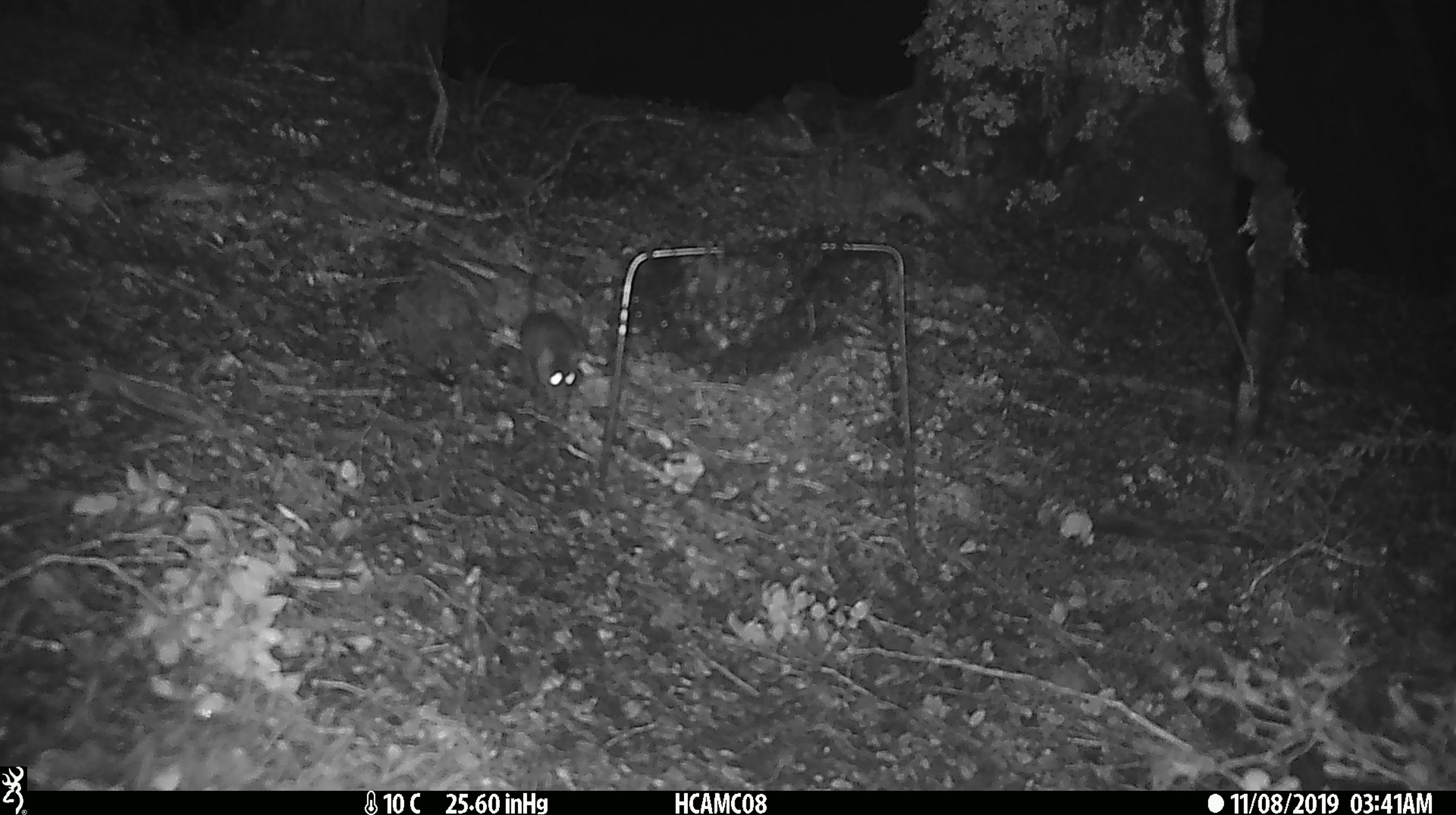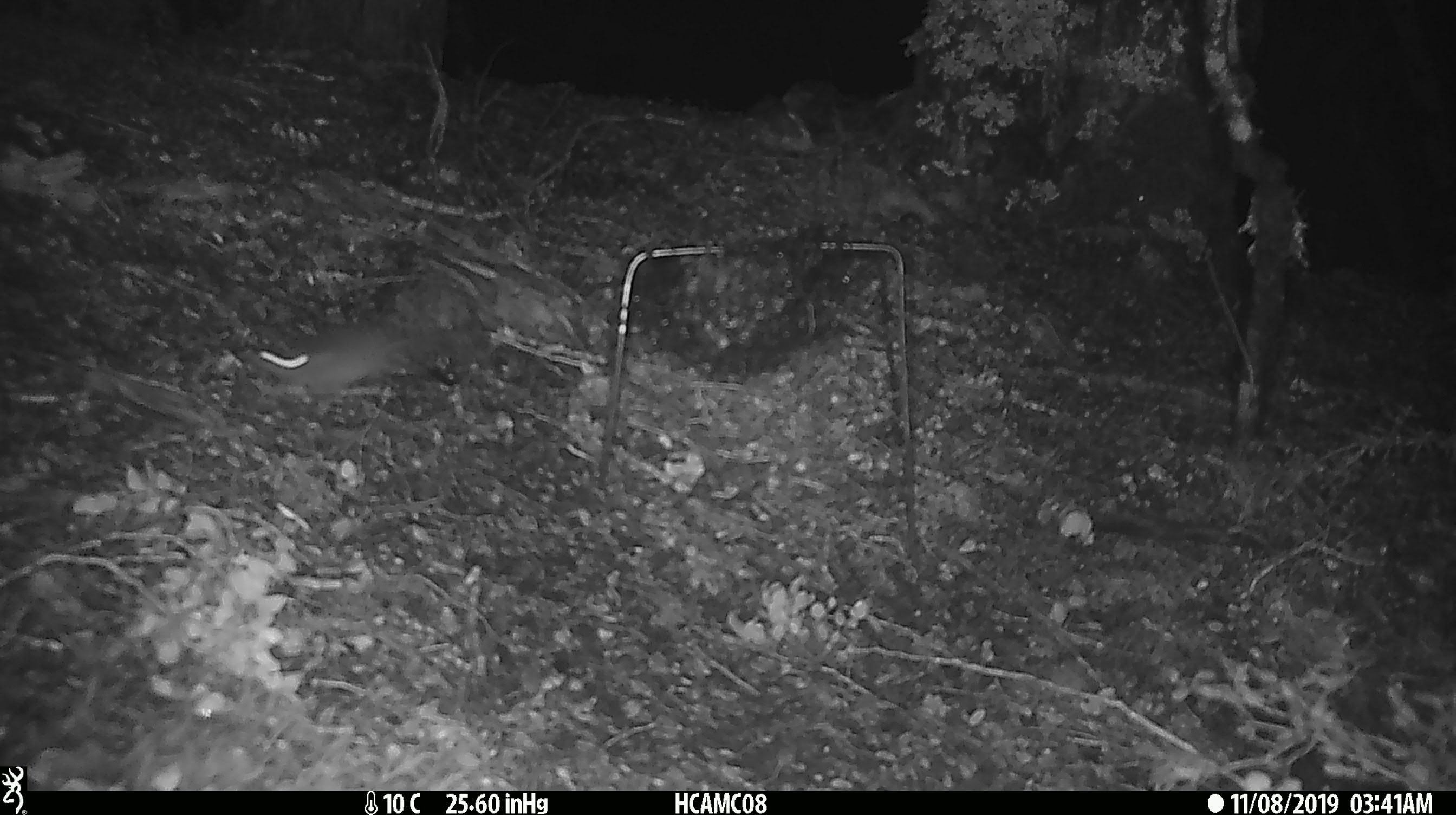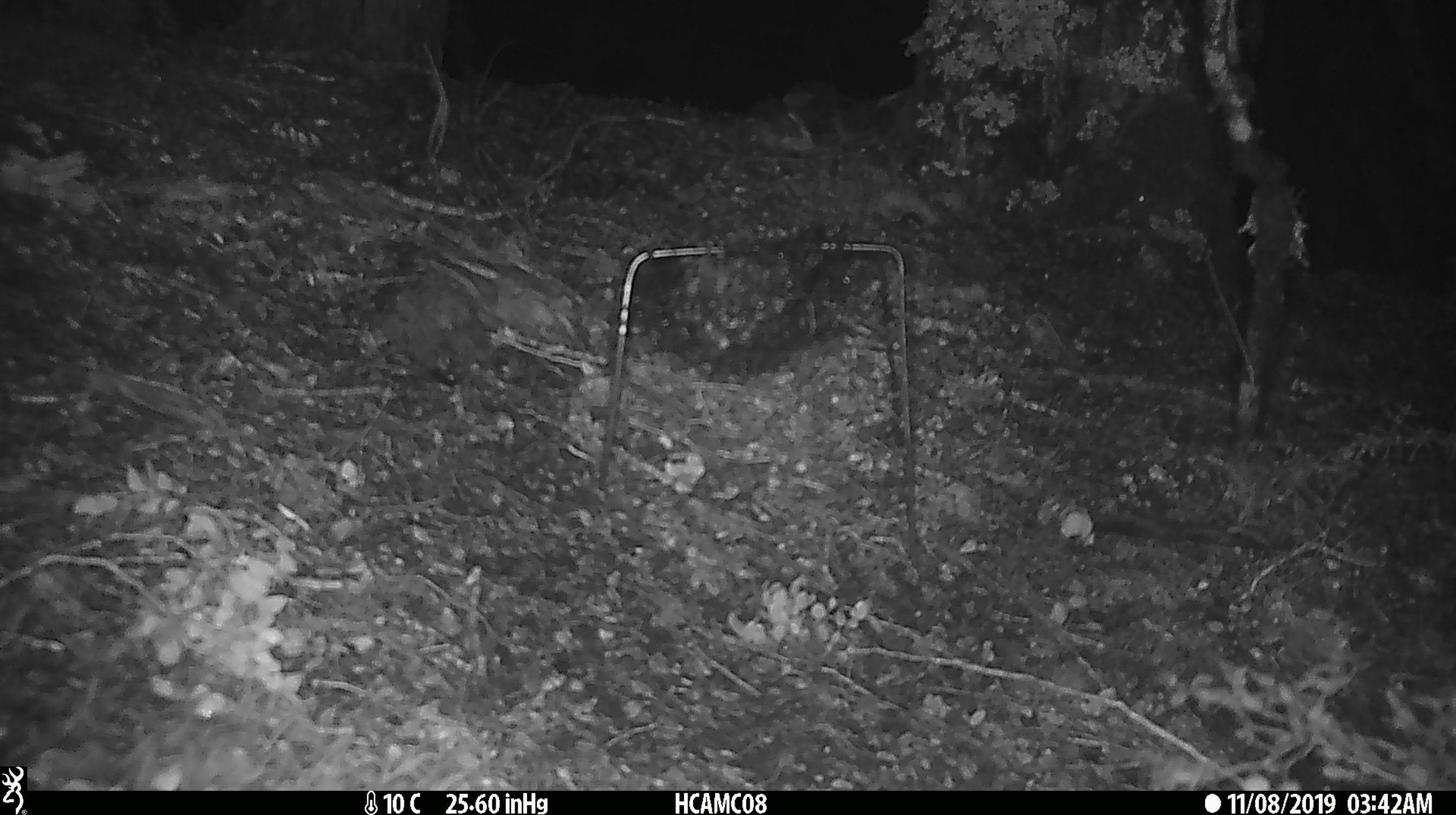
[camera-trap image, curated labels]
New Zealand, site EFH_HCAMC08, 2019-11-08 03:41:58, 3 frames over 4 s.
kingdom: Animalia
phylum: Chordata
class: Mammalia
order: Rodentia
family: Muridae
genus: Mus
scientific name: Mus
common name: mouse